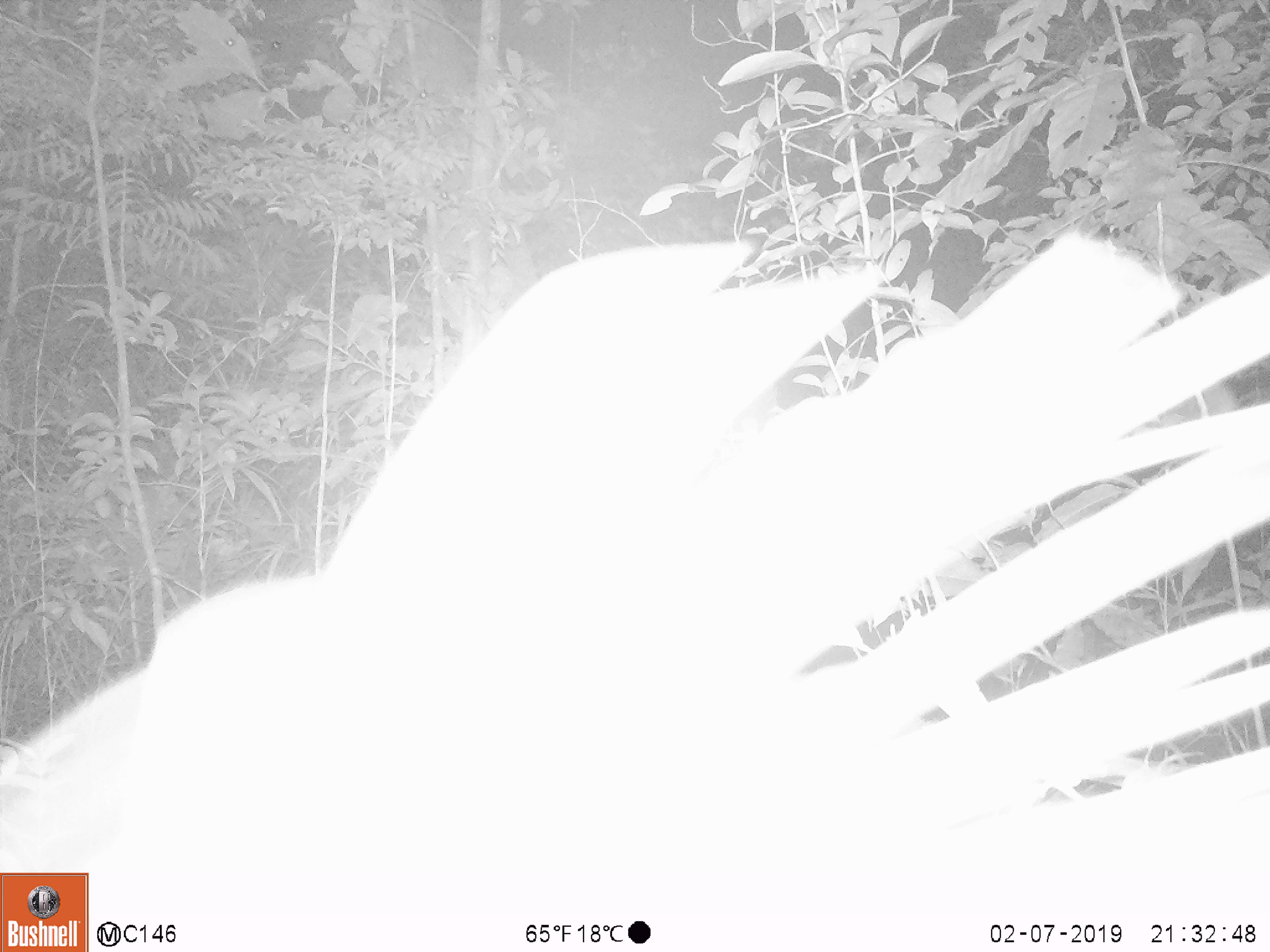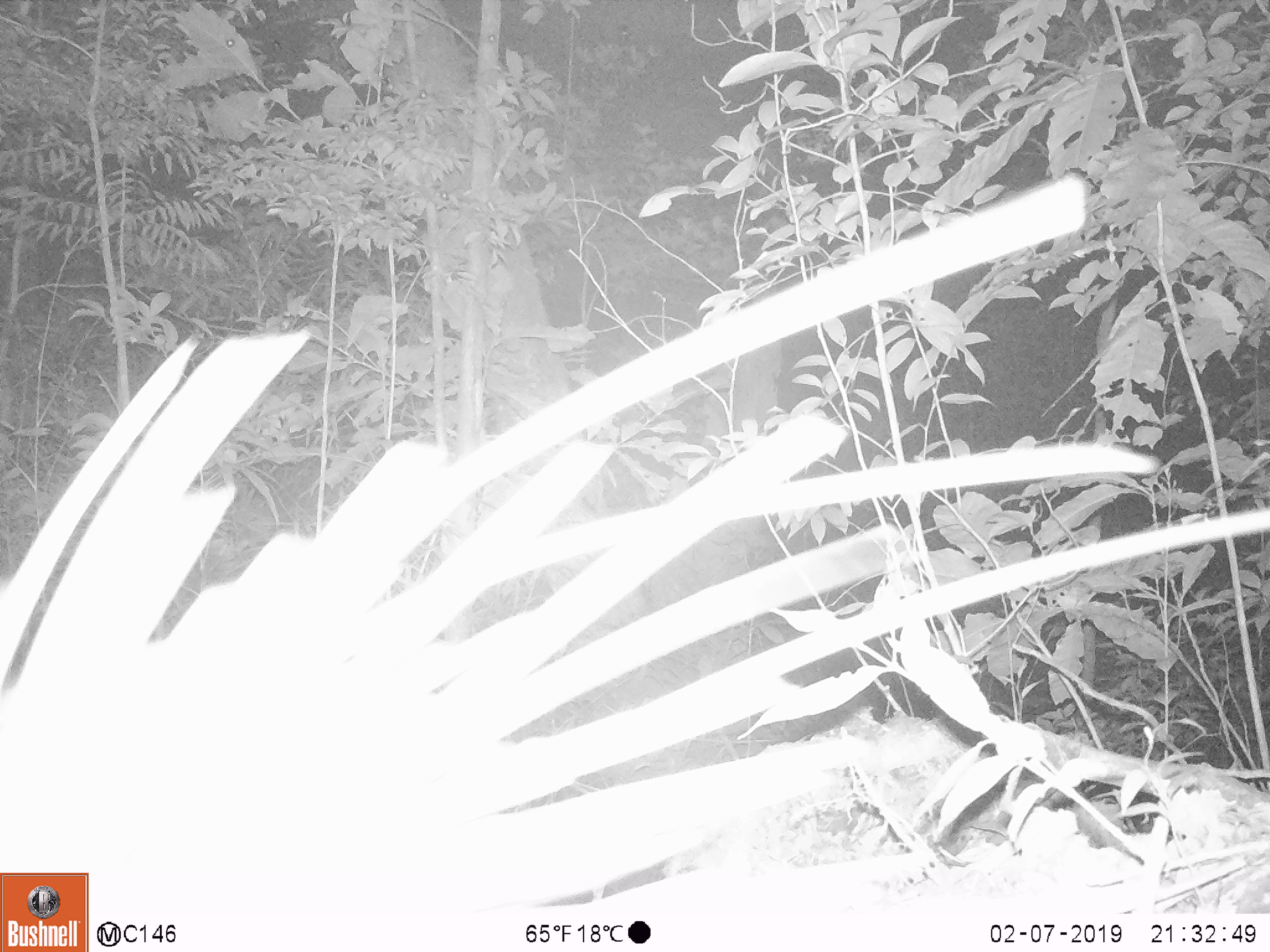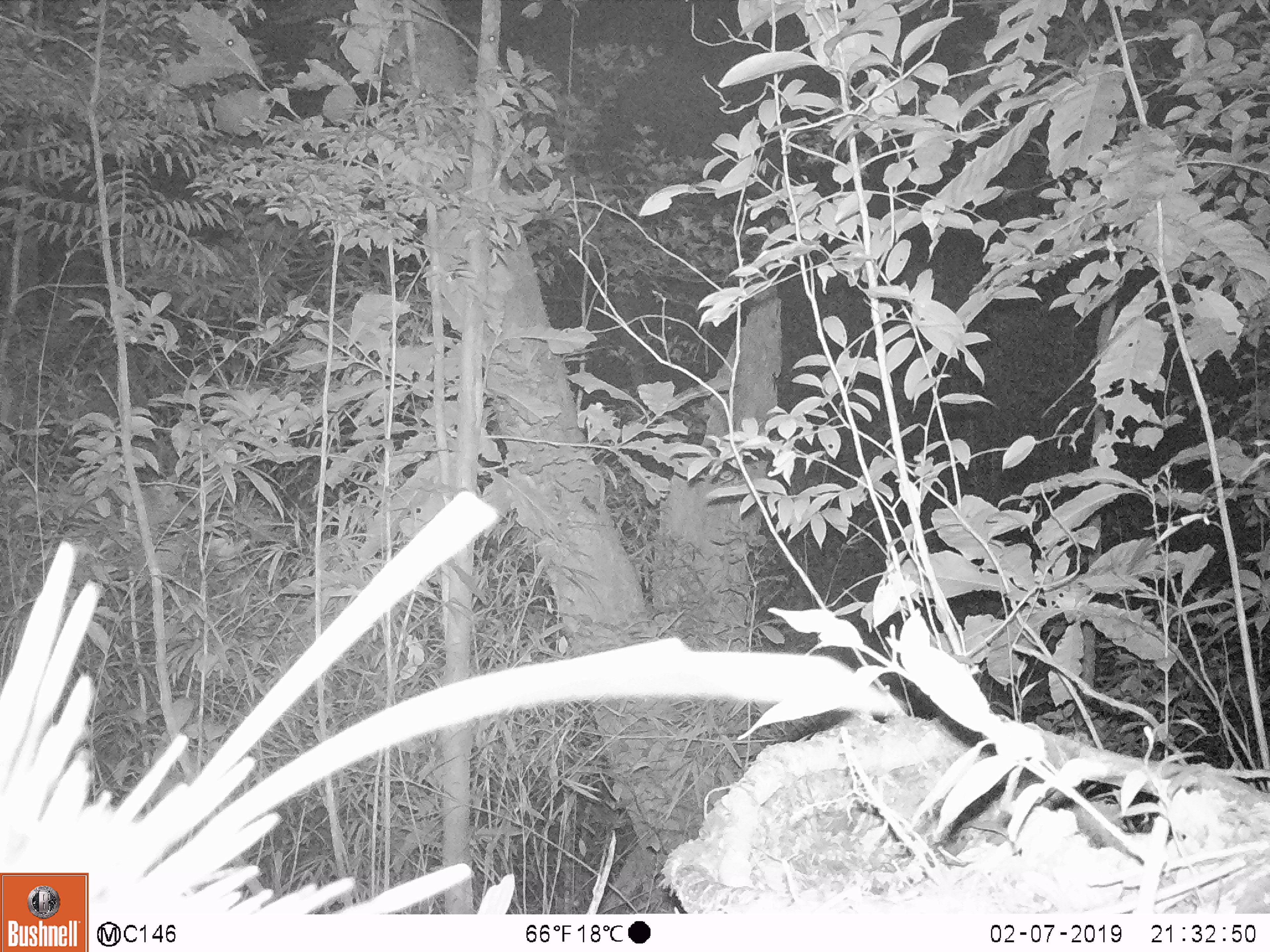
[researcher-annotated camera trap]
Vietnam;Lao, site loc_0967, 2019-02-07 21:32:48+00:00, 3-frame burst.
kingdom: Animalia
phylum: Chordata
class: Mammalia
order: Rodentia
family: Hystricidae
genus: Hystrix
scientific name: Hystrix brachyura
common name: malayan porcupine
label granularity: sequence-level